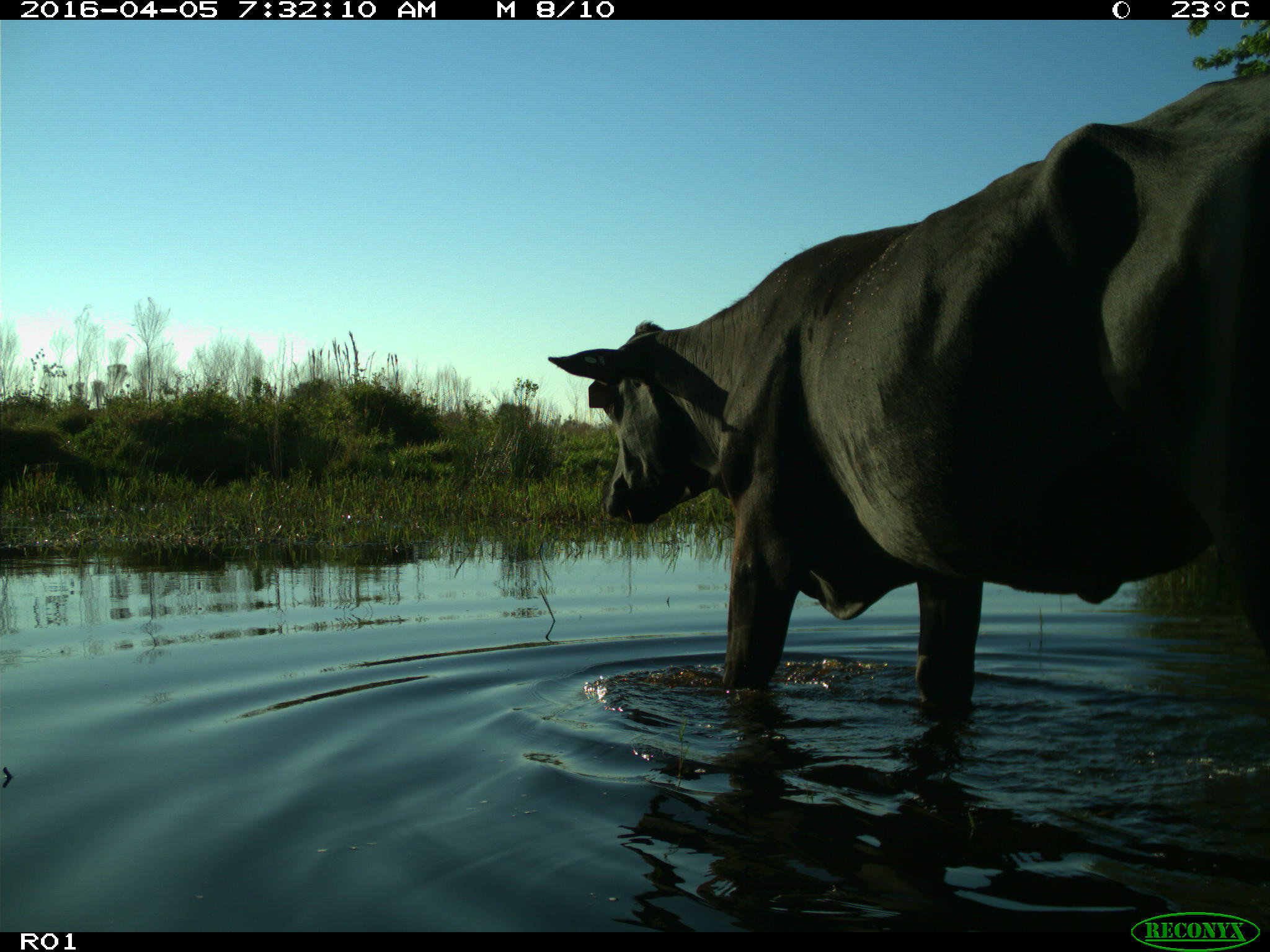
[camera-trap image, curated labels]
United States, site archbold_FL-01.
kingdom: Animalia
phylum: Chordata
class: Mammalia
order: Artiodactyla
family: Bovidae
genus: Bos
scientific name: Bos taurus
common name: domestic cow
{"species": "Bos taurus (domestic cow)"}